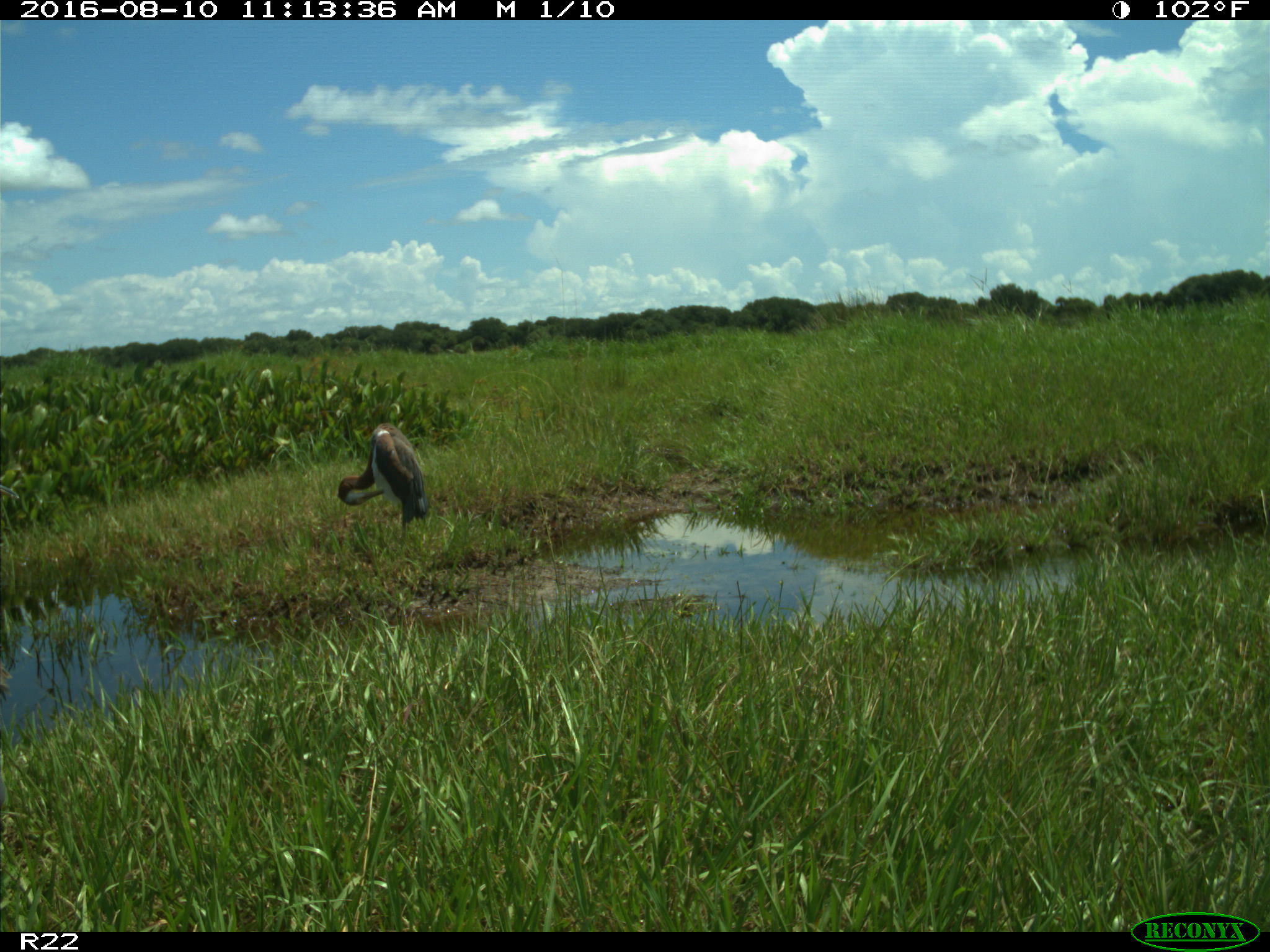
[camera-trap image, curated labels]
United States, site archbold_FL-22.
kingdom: Animalia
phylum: Chordata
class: Aves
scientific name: Aves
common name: birds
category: unidentified bird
Unidentified bird (birds) (Aves).